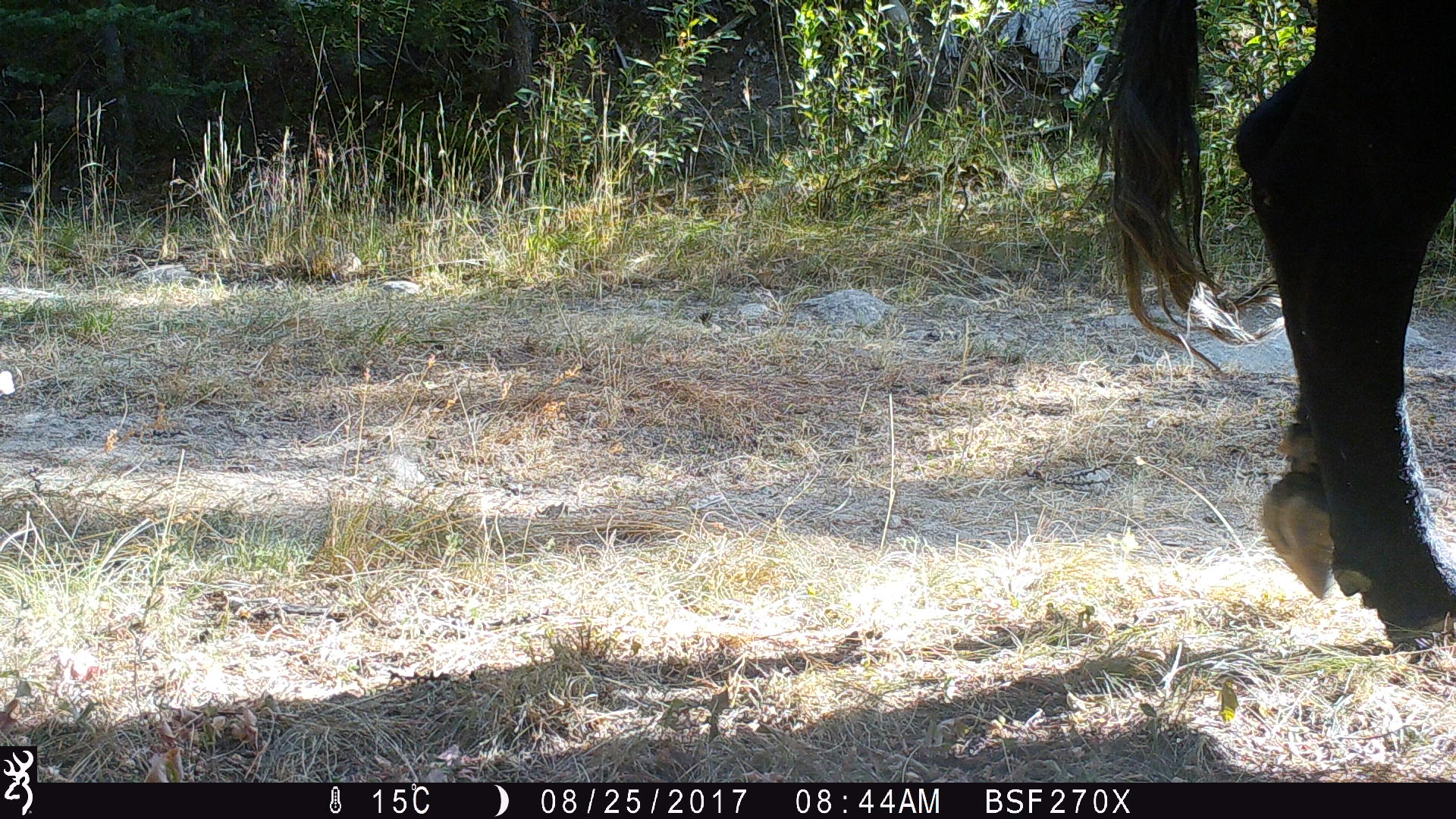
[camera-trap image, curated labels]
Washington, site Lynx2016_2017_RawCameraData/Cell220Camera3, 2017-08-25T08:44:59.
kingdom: Animalia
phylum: Chordata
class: Mammalia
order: Artiodactyla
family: Bovidae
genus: Bos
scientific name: Bos taurus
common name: domestic cattle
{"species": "domestic cattle (Bos taurus)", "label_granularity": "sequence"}